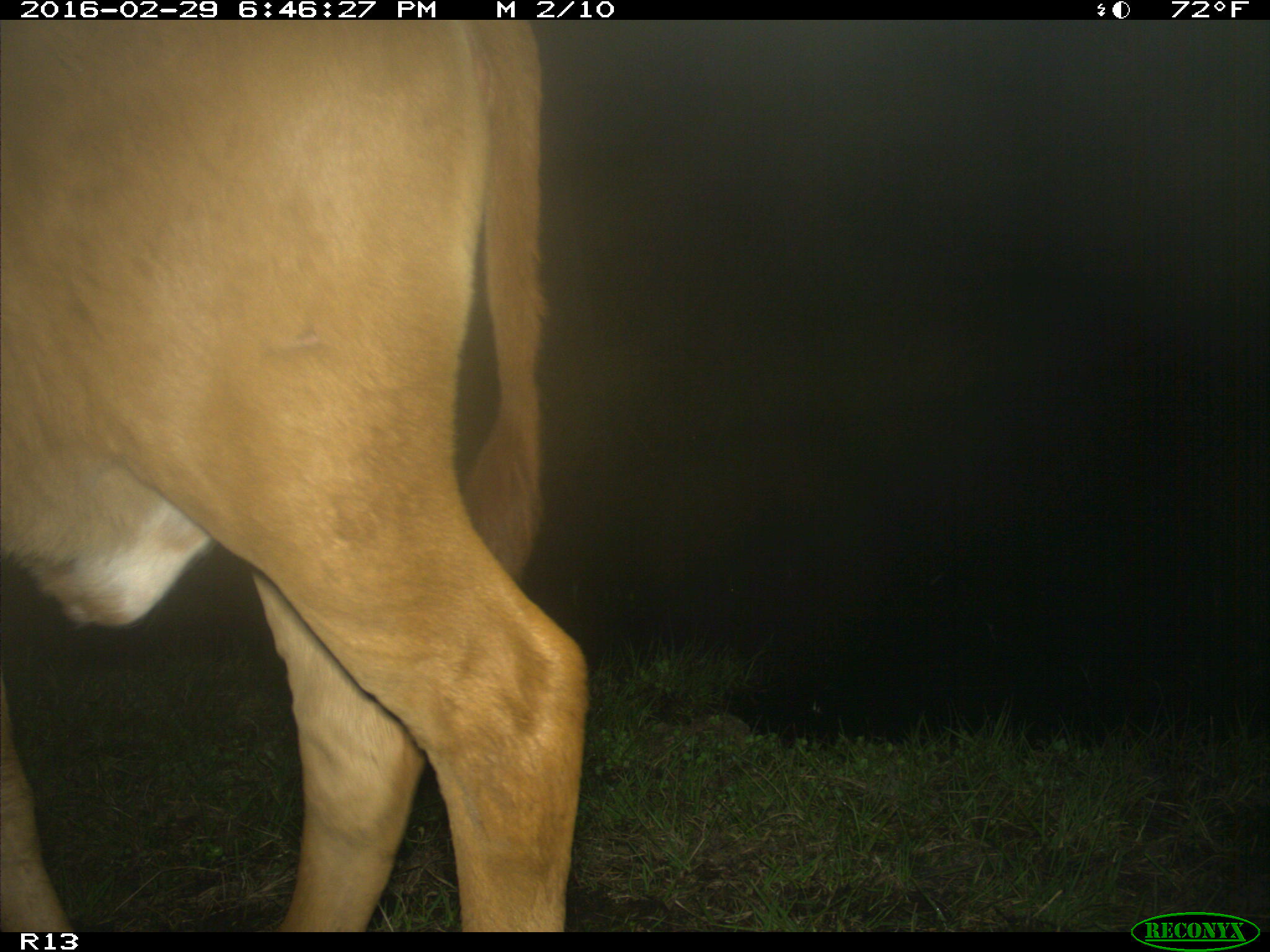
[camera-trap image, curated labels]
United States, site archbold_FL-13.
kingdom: Animalia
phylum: Chordata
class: Mammalia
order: Artiodactyla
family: Bovidae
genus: Bos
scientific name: Bos taurus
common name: domestic cow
Bos taurus (domestic cow).